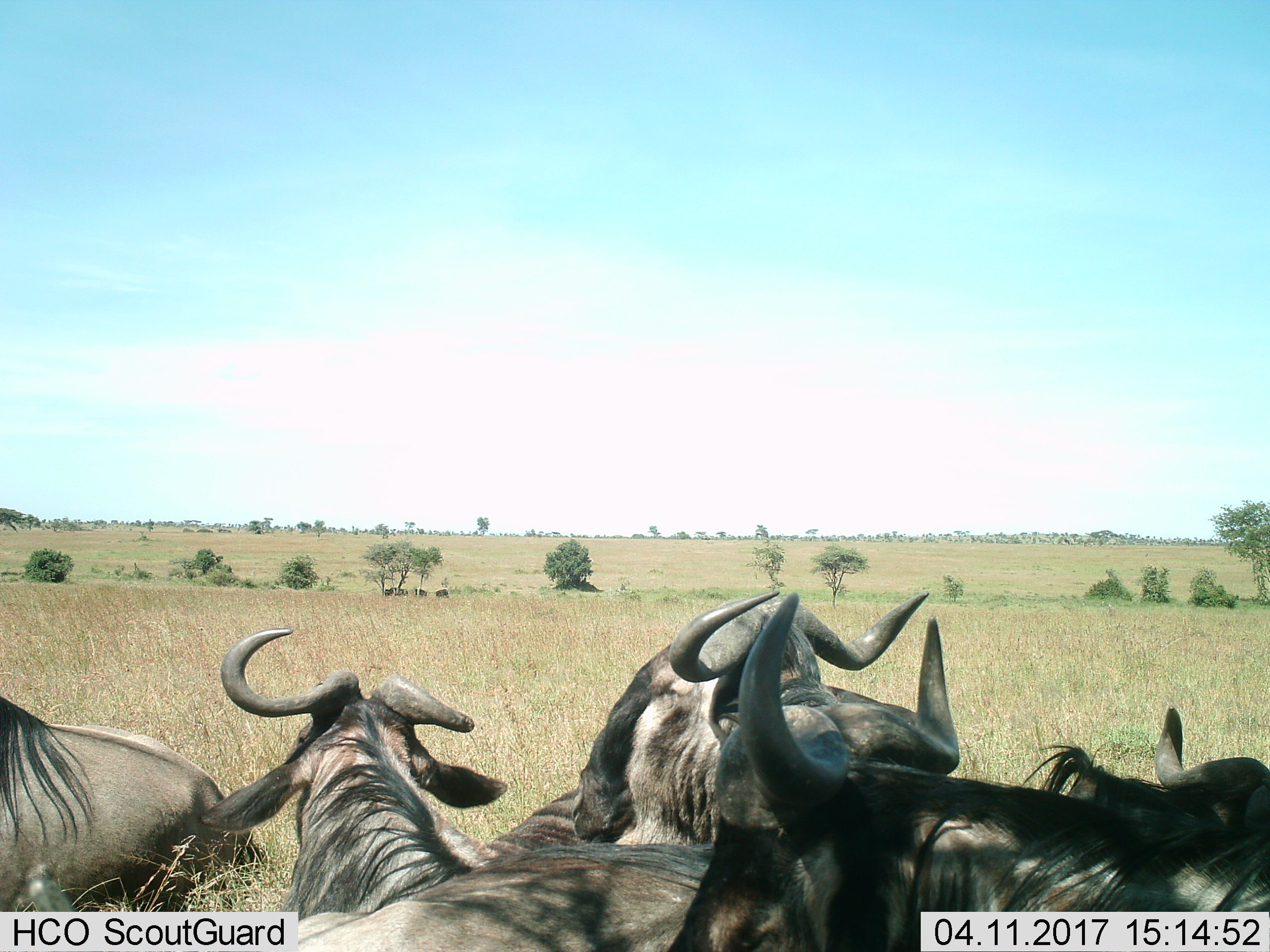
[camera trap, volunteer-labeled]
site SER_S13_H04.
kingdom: Animalia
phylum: Chordata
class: Mammalia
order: Artiodactyla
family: Bovidae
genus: Connochaetes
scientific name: Connochaetes taurinus taurinus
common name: blue wildebeest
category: wildebeestblue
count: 5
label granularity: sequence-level